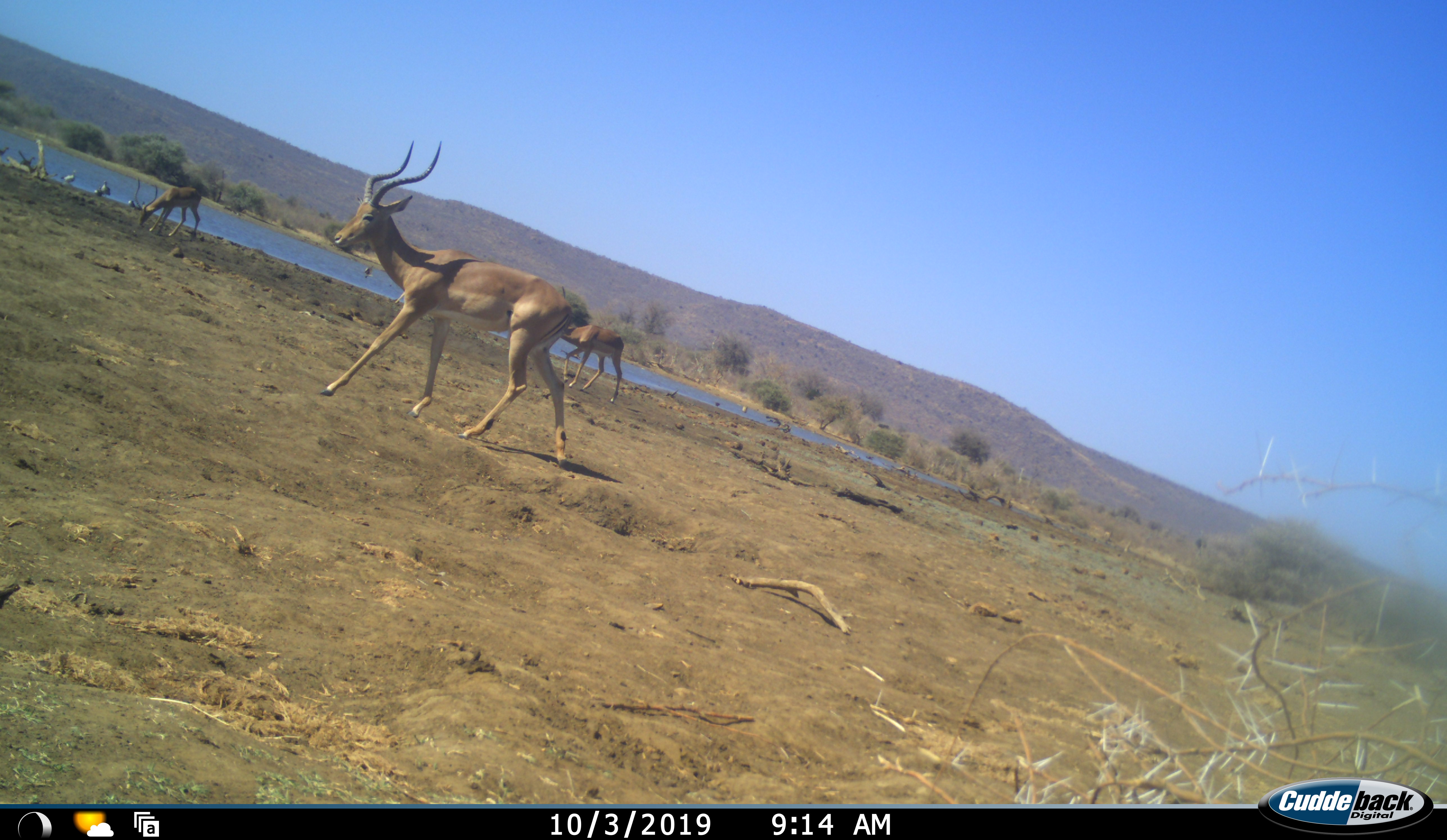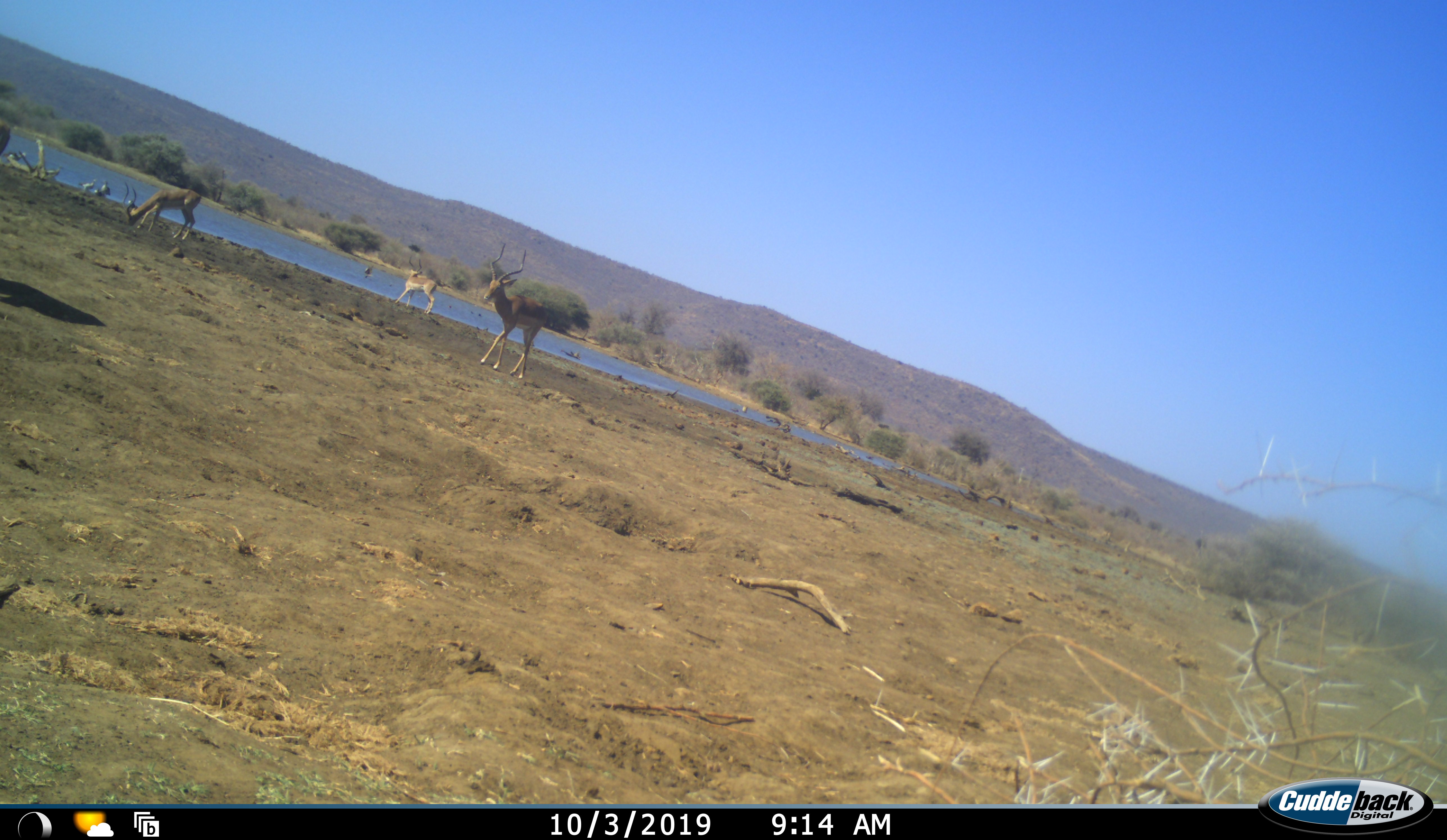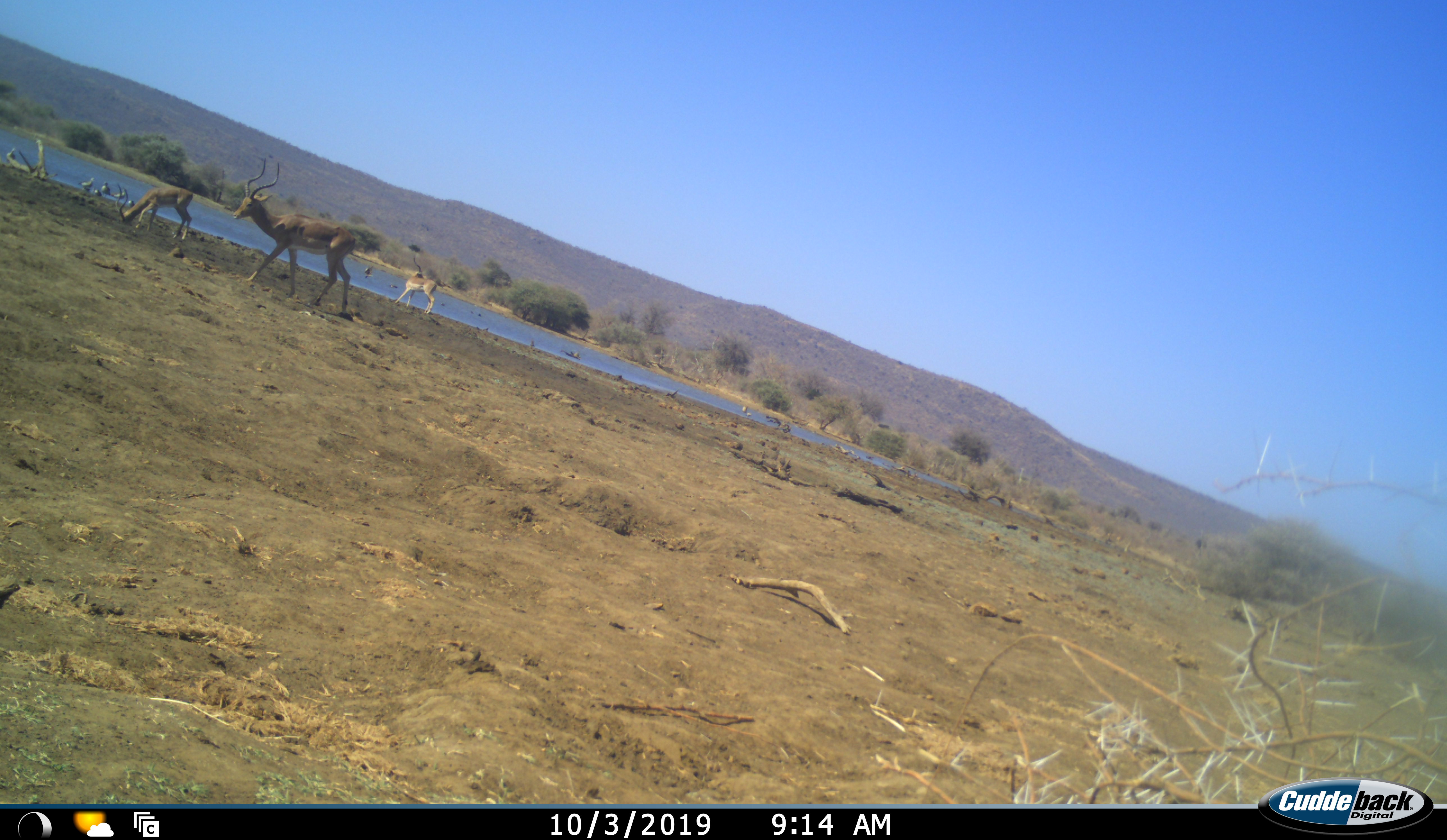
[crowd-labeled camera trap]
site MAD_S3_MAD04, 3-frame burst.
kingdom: Animalia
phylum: Chordata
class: Mammalia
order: Artiodactyla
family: Bovidae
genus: Aepyceros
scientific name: Aepyceros melampus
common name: impala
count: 4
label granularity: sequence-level